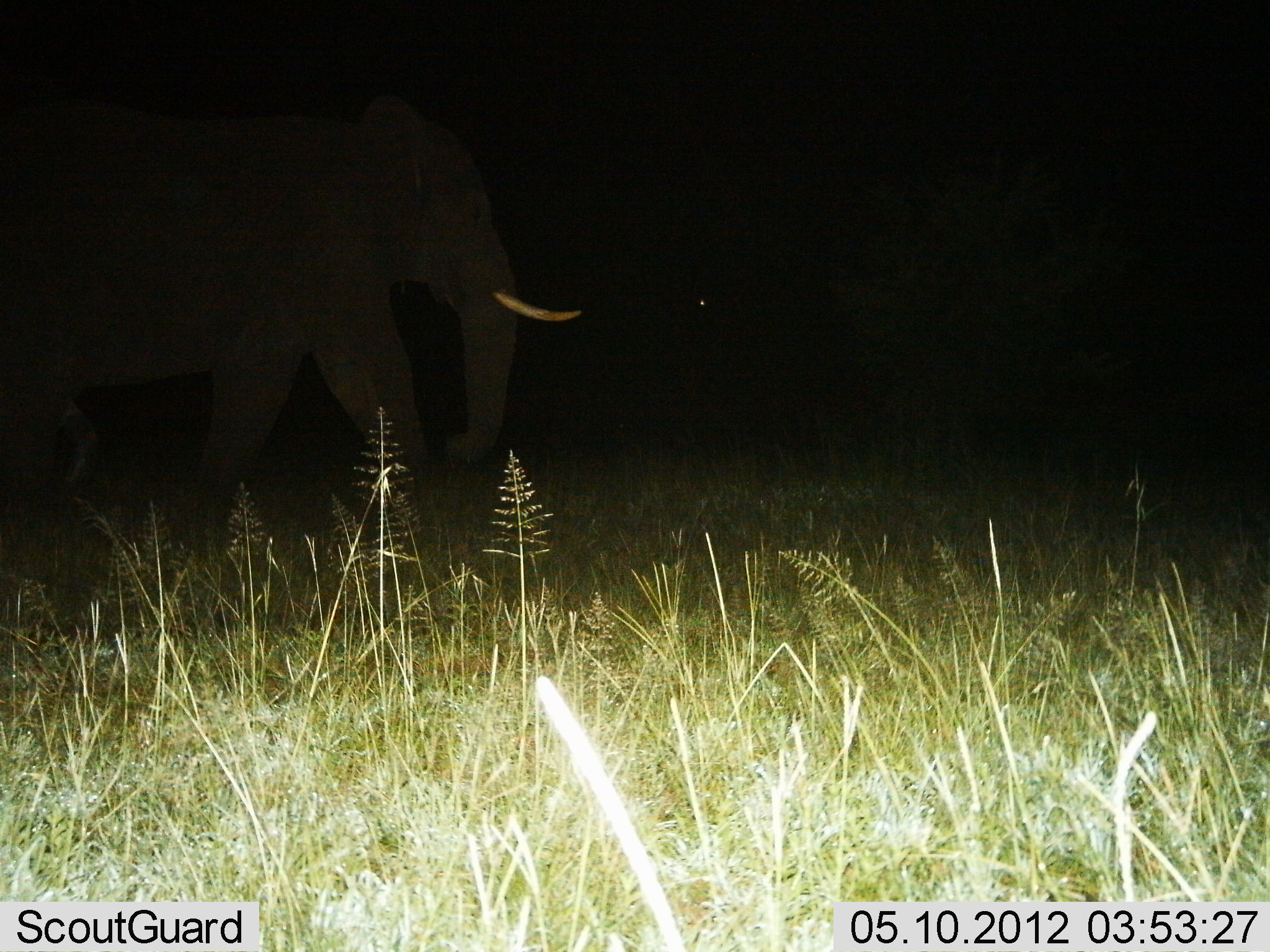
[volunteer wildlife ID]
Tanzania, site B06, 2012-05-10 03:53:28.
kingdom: Animalia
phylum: Chordata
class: Mammalia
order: Proboscidea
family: Elephantidae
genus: Loxodonta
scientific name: Loxodonta africana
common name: african bush elephant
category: elephant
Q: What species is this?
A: Elephant (african bush elephant) (Loxodonta africana).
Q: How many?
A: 1.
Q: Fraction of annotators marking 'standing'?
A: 15%.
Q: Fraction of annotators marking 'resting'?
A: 0%.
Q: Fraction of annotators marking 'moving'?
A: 85%.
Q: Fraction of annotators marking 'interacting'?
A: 0%.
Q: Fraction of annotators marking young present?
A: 0%.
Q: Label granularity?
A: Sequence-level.